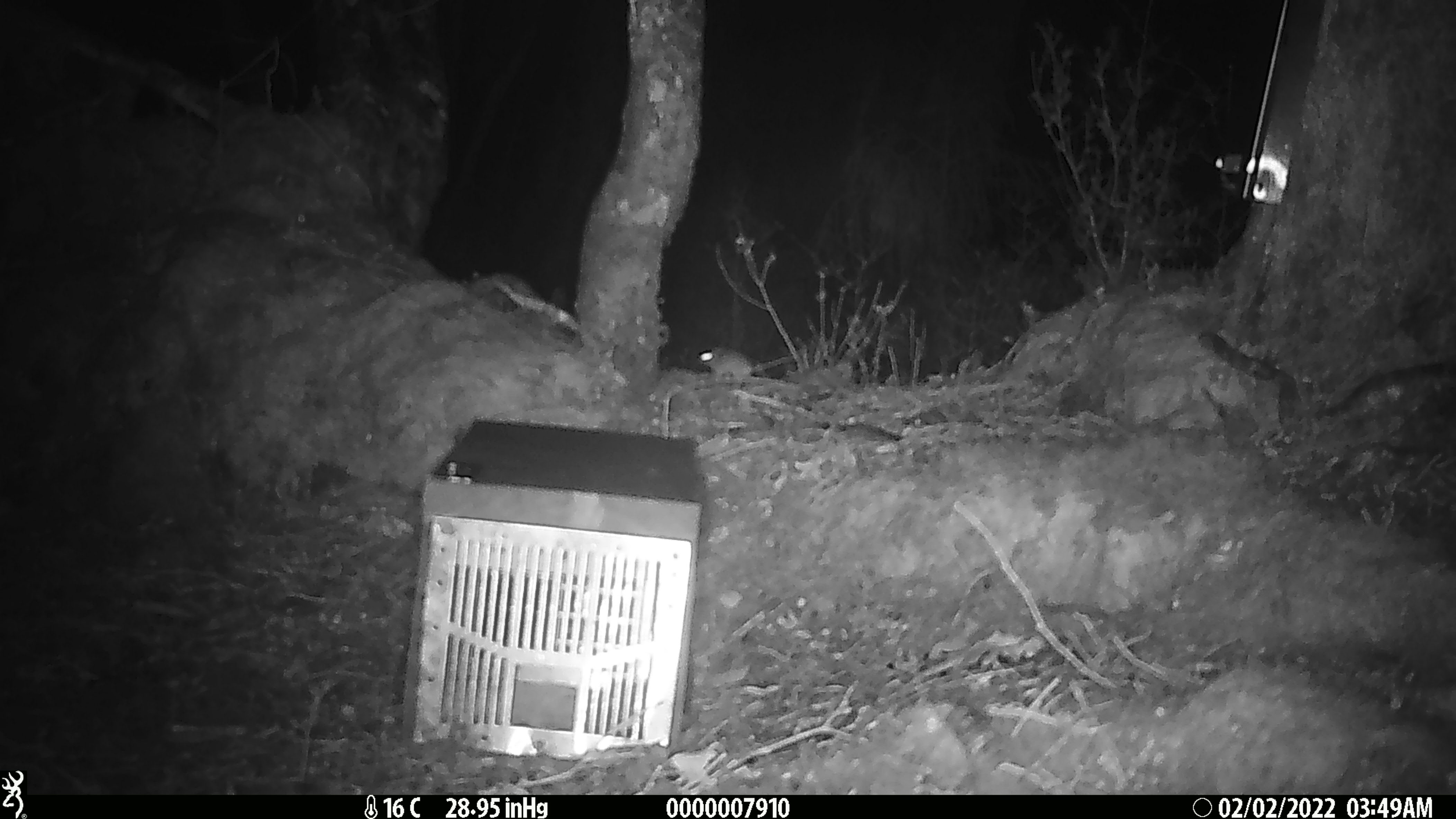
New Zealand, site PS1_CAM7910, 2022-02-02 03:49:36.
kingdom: Animalia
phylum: Chordata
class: Mammalia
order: Rodentia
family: Muridae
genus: Mus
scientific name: Mus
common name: mouse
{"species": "mouse (Mus)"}